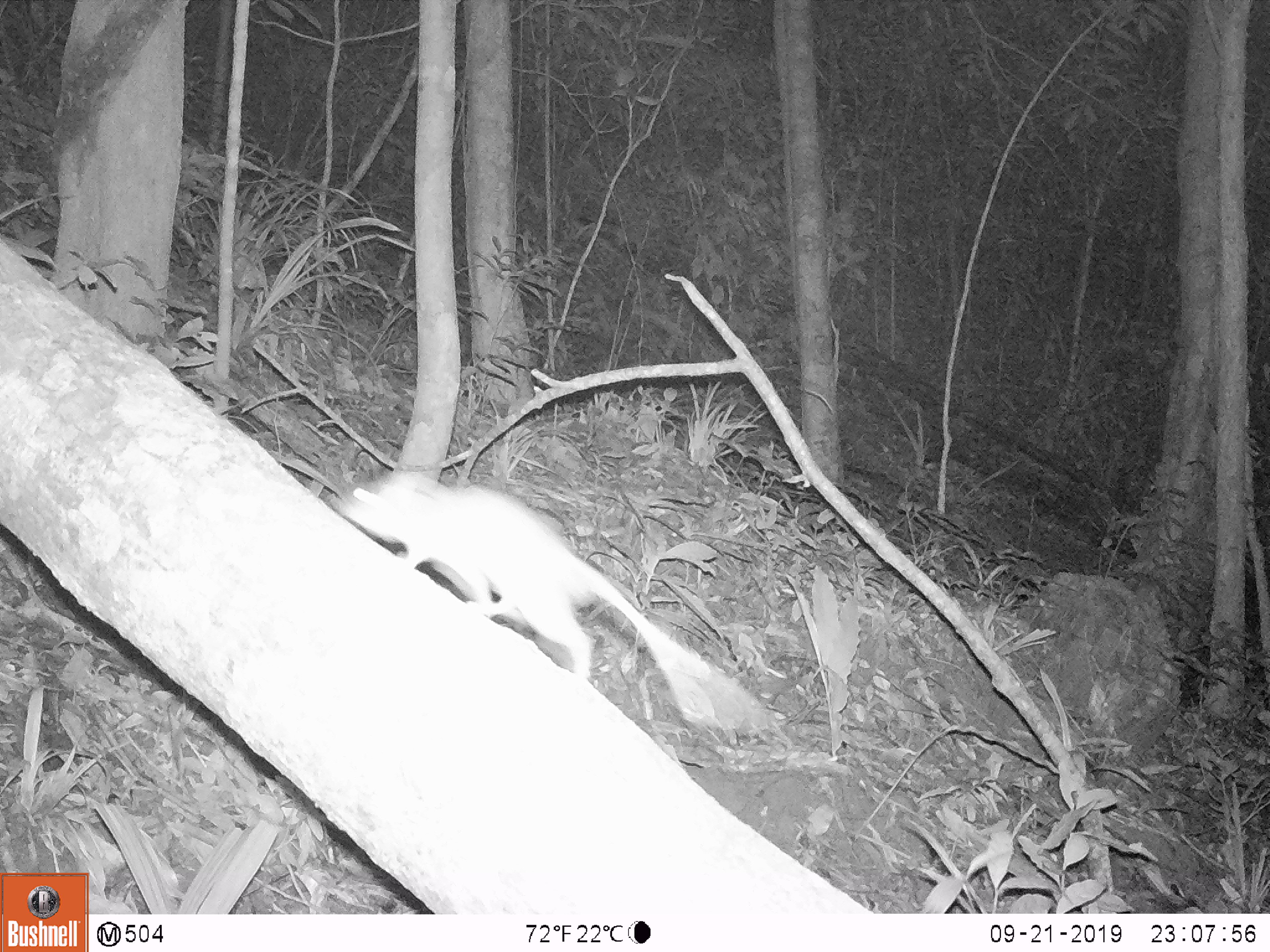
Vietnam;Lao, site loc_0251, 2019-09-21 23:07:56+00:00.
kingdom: Animalia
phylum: Chordata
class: Mammalia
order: Rodentia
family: Muridae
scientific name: Muridae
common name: old-world mice and rats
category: unidentified murid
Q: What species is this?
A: Unidentified murid (old-world mice and rats) (Muridae).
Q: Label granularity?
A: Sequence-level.